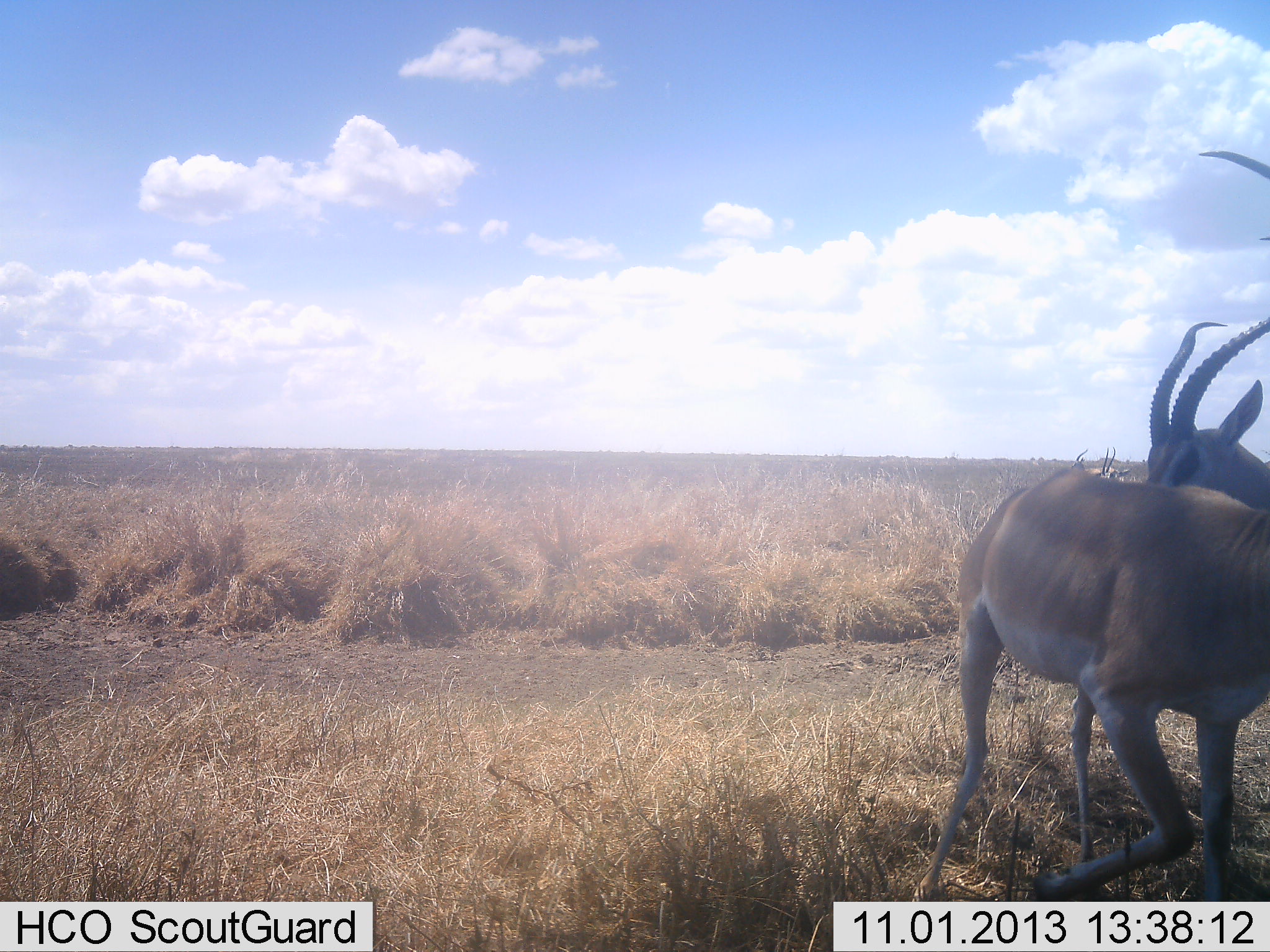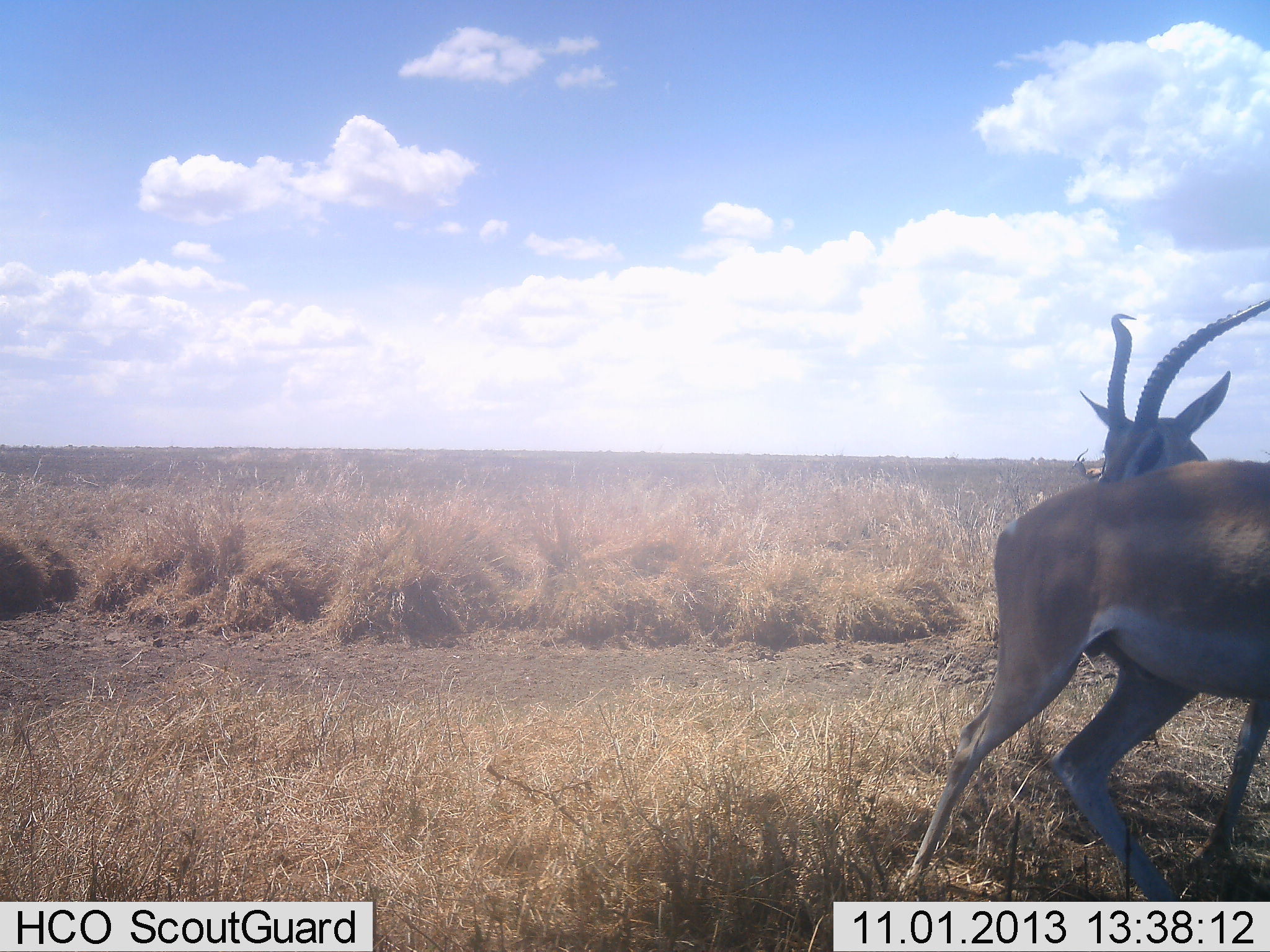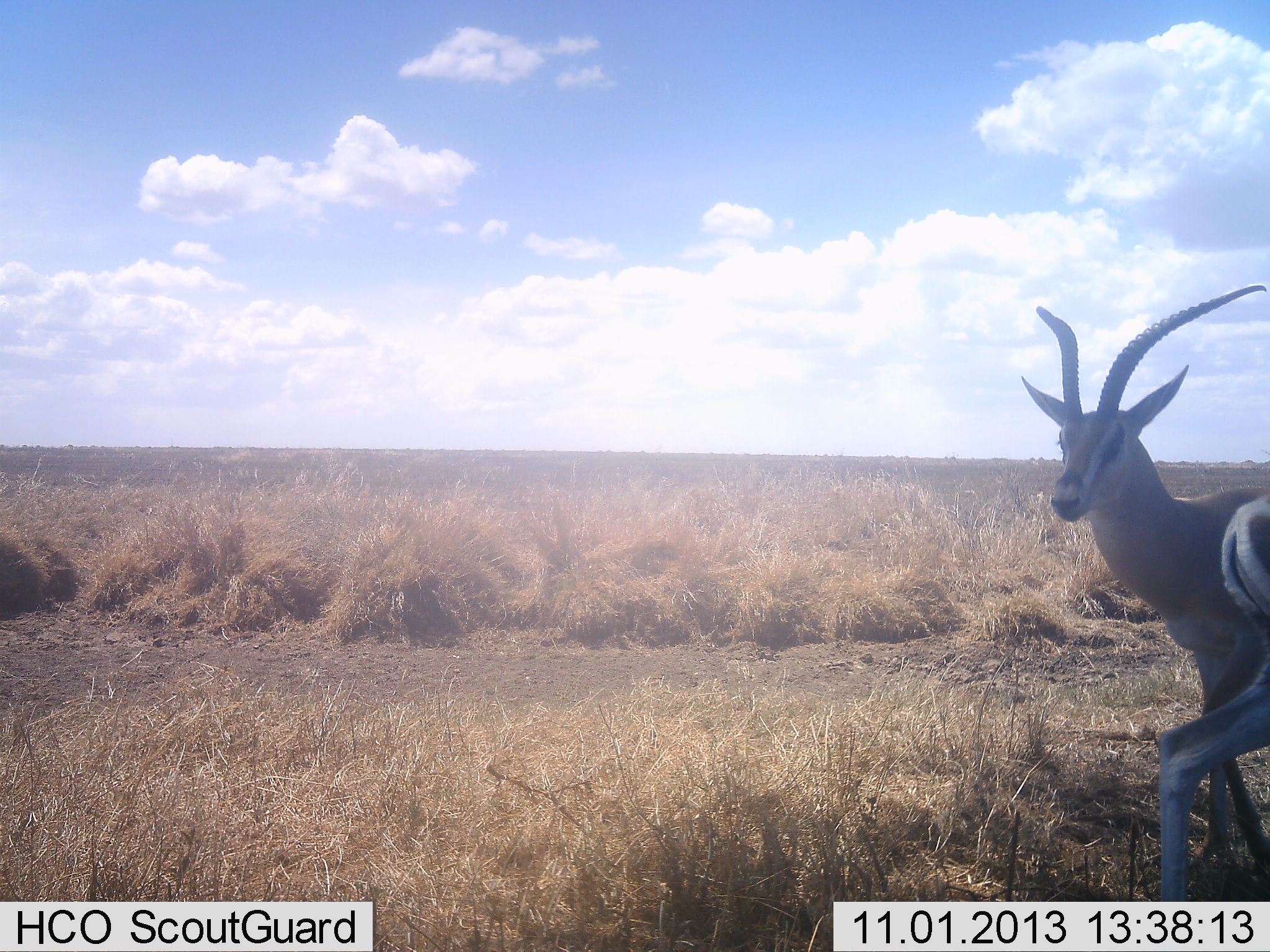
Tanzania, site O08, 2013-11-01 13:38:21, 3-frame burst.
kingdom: Animalia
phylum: Chordata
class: Mammalia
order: Artiodactyla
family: Bovidae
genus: Nanger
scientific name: Nanger granti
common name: grant's gazelle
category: gazellegrants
Gazellegrants (grant's gazelle) (Nanger granti), count 2. Behavior (volunteer vote fractions): standing 46%, resting 0%, moving 62%, interacting 31%. Young present (vote fraction): 0%. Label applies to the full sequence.